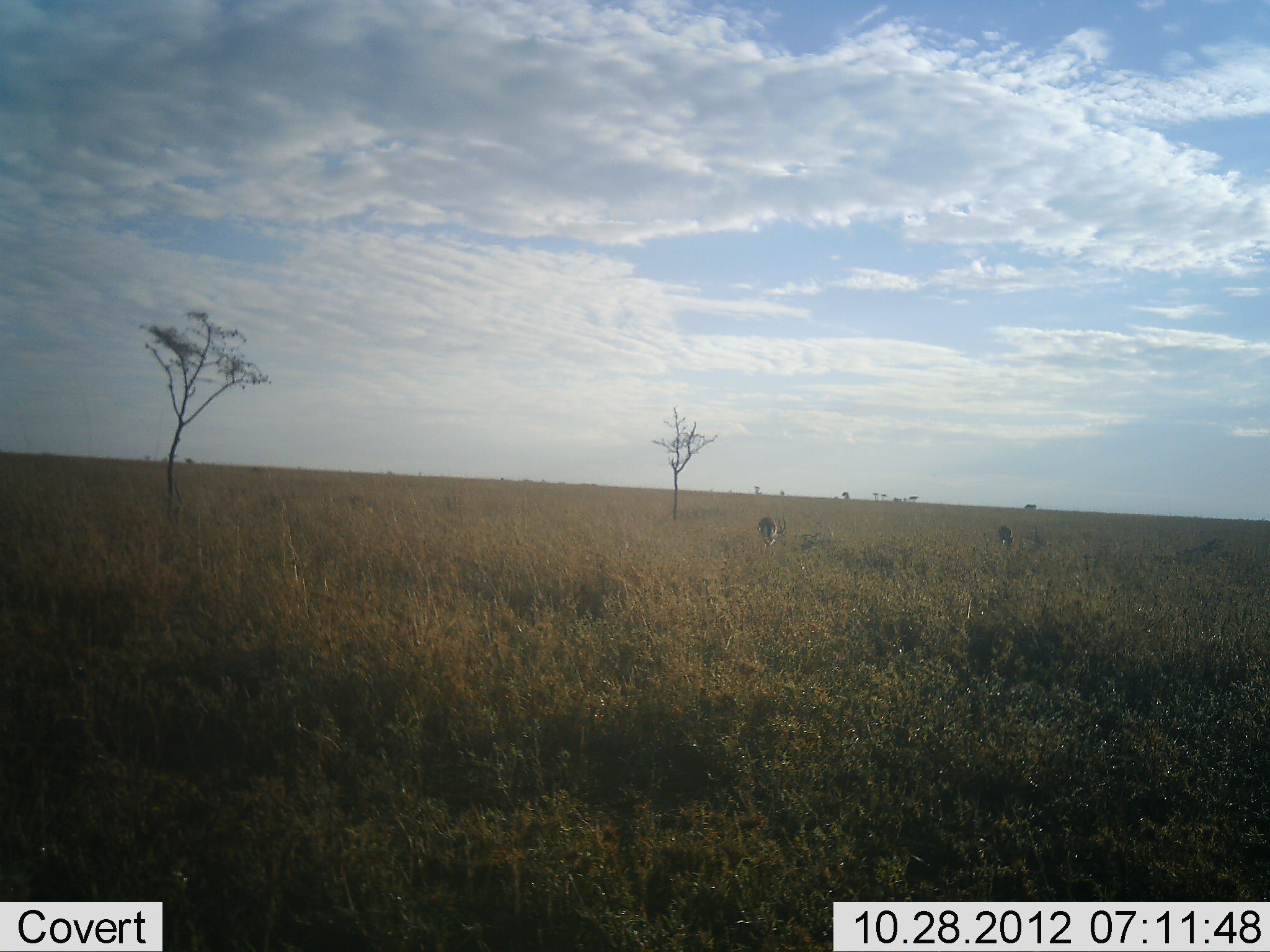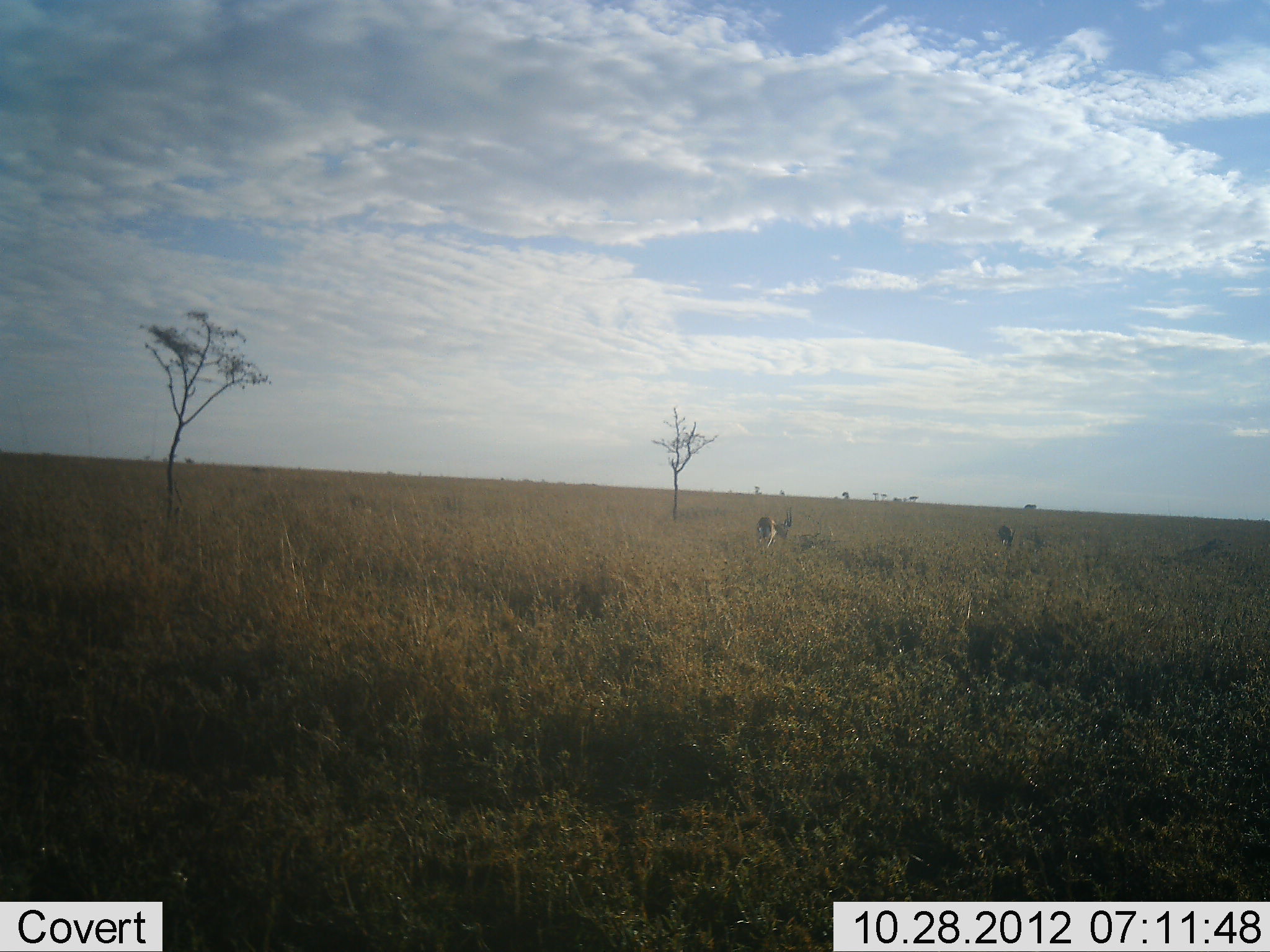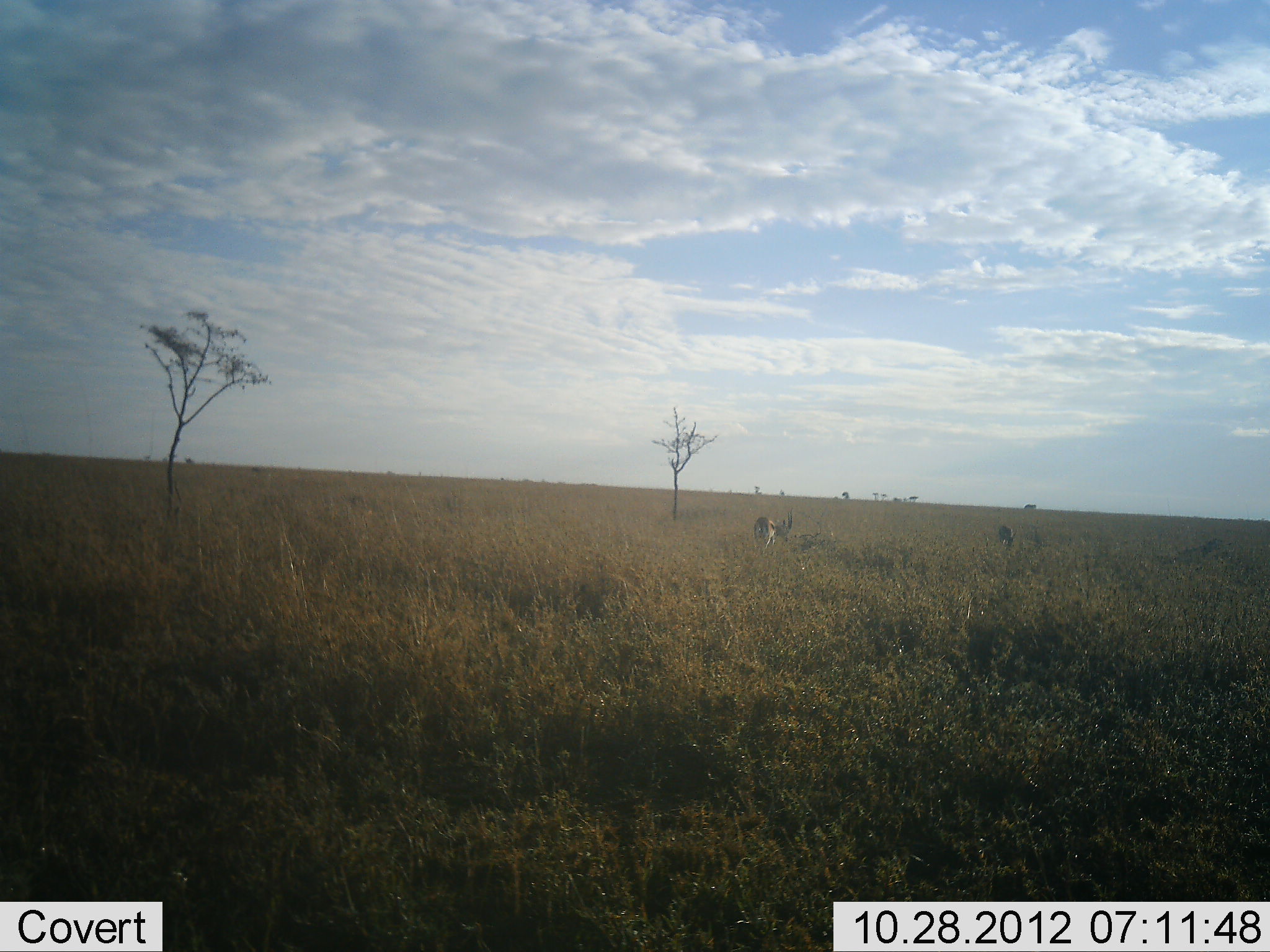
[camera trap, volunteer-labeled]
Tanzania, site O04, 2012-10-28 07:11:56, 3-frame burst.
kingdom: Animalia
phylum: Chordata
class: Mammalia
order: Artiodactyla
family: Bovidae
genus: Eudorcas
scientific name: Eudorcas thomsonii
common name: thomson's gazelle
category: gazellethomsons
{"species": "gazellethomsons (thomson's gazelle) (Eudorcas thomsonii)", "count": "2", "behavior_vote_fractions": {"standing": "70%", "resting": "0%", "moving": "0%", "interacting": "0%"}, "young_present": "0%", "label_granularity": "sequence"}